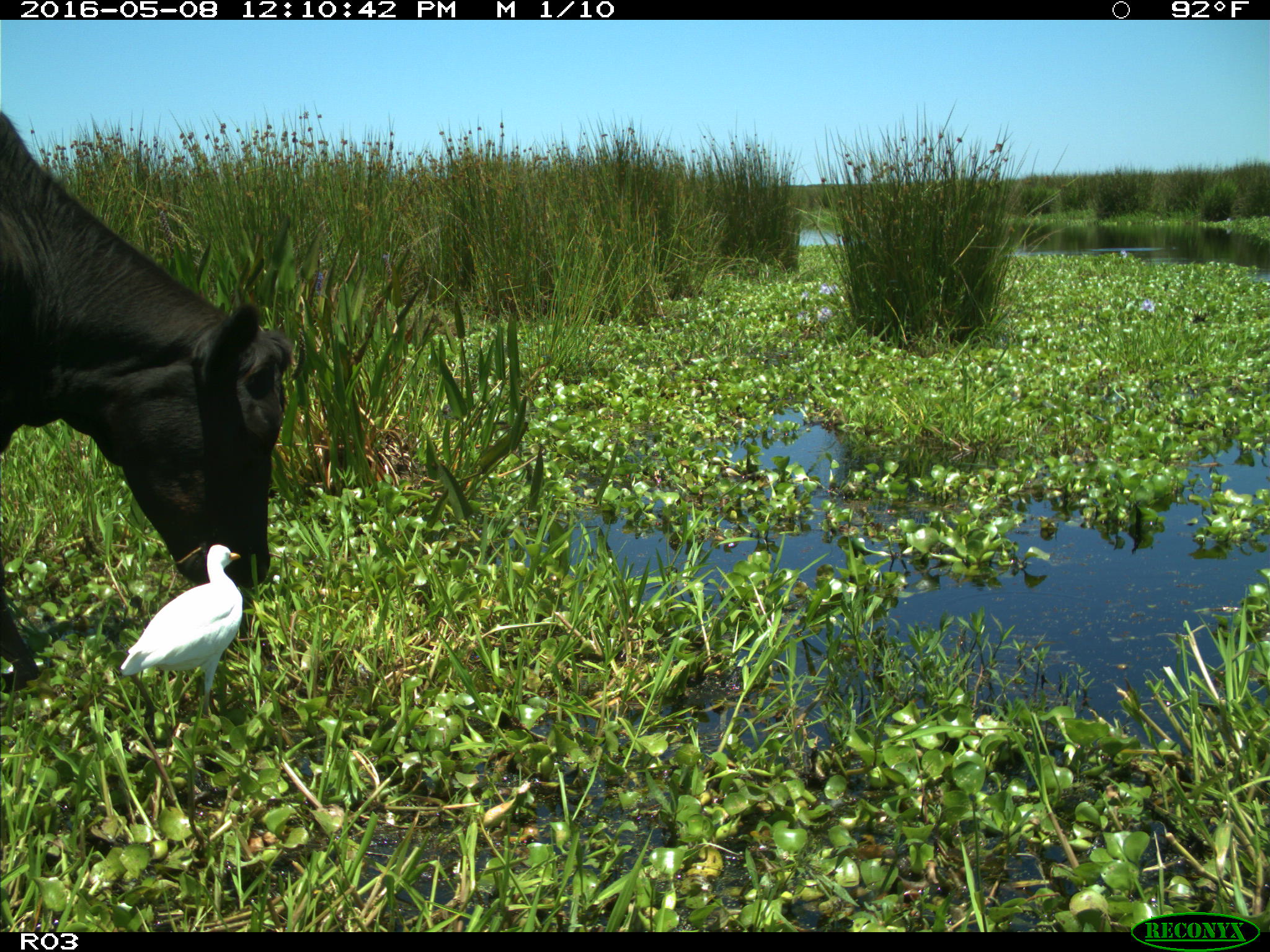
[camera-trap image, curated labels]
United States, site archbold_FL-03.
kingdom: Animalia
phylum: Chordata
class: Mammalia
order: Artiodactyla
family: Bovidae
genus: Bos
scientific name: Bos taurus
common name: domestic cow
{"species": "Bos taurus (domestic cow)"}